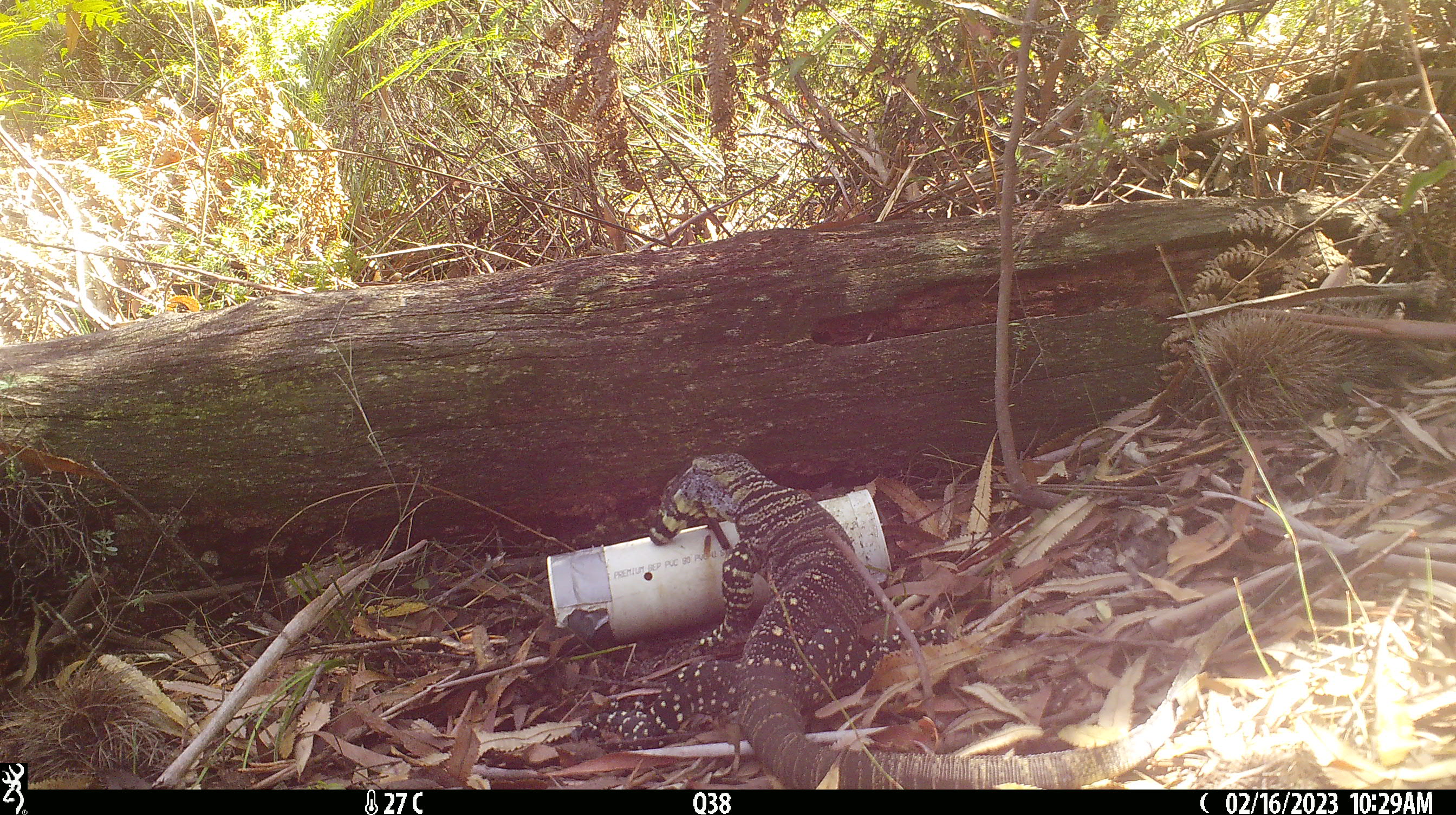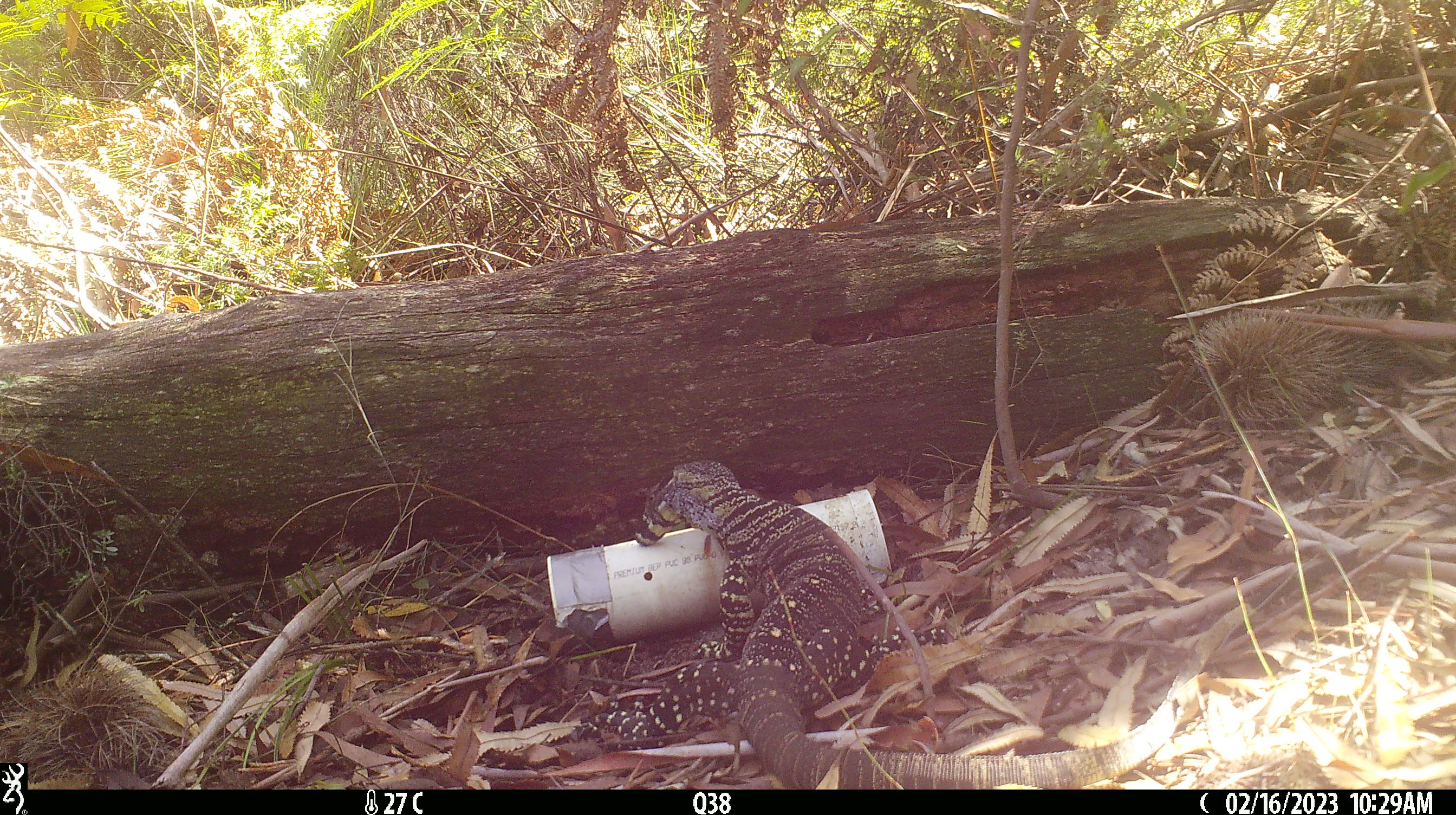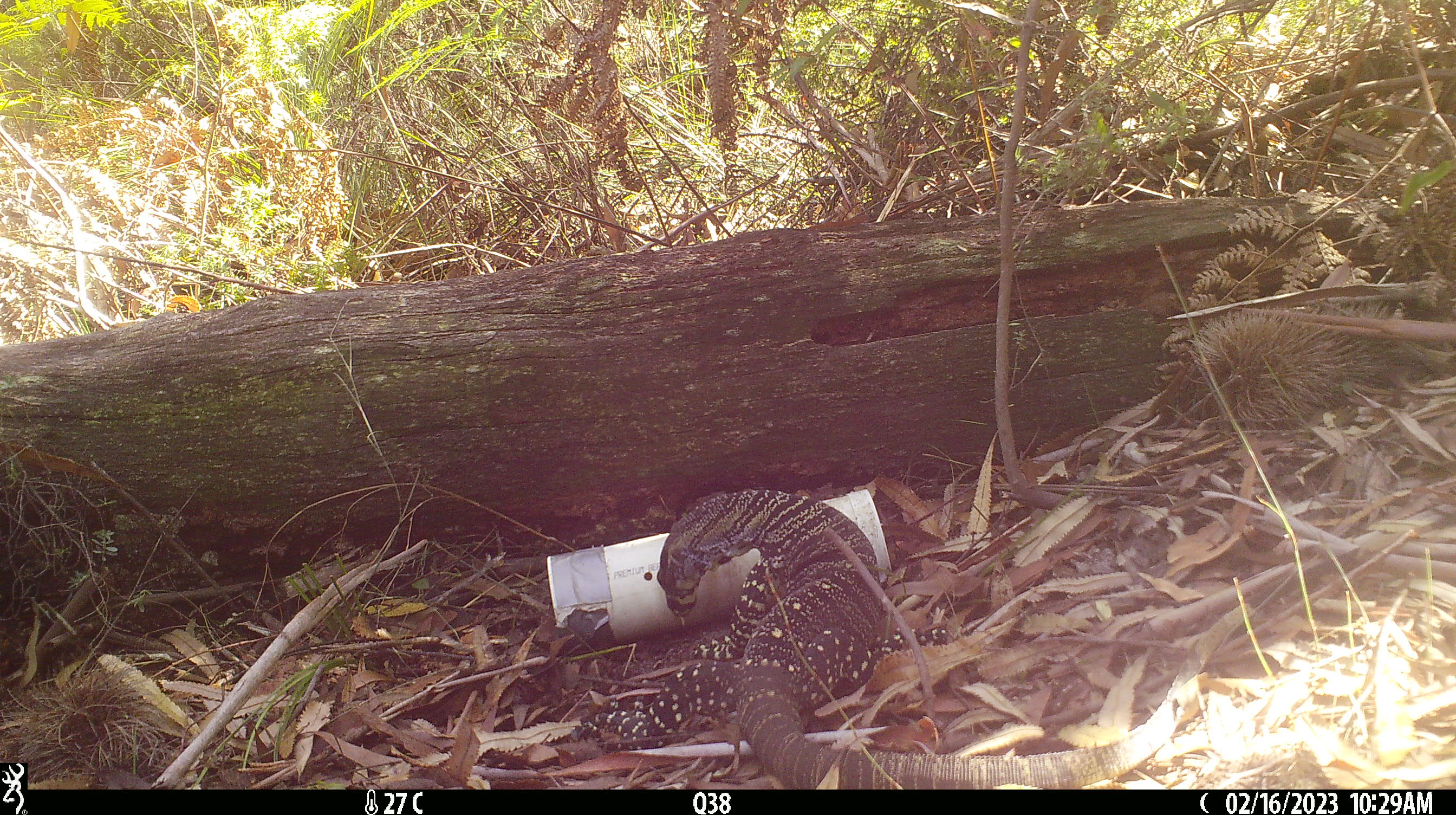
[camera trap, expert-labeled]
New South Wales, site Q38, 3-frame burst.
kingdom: Animalia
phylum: Chordata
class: Reptilia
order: Squamata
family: Varanidae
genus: Varanus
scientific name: Varanus varius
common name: lace monitor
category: goanna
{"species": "goanna (lace monitor) (Varanus varius)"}